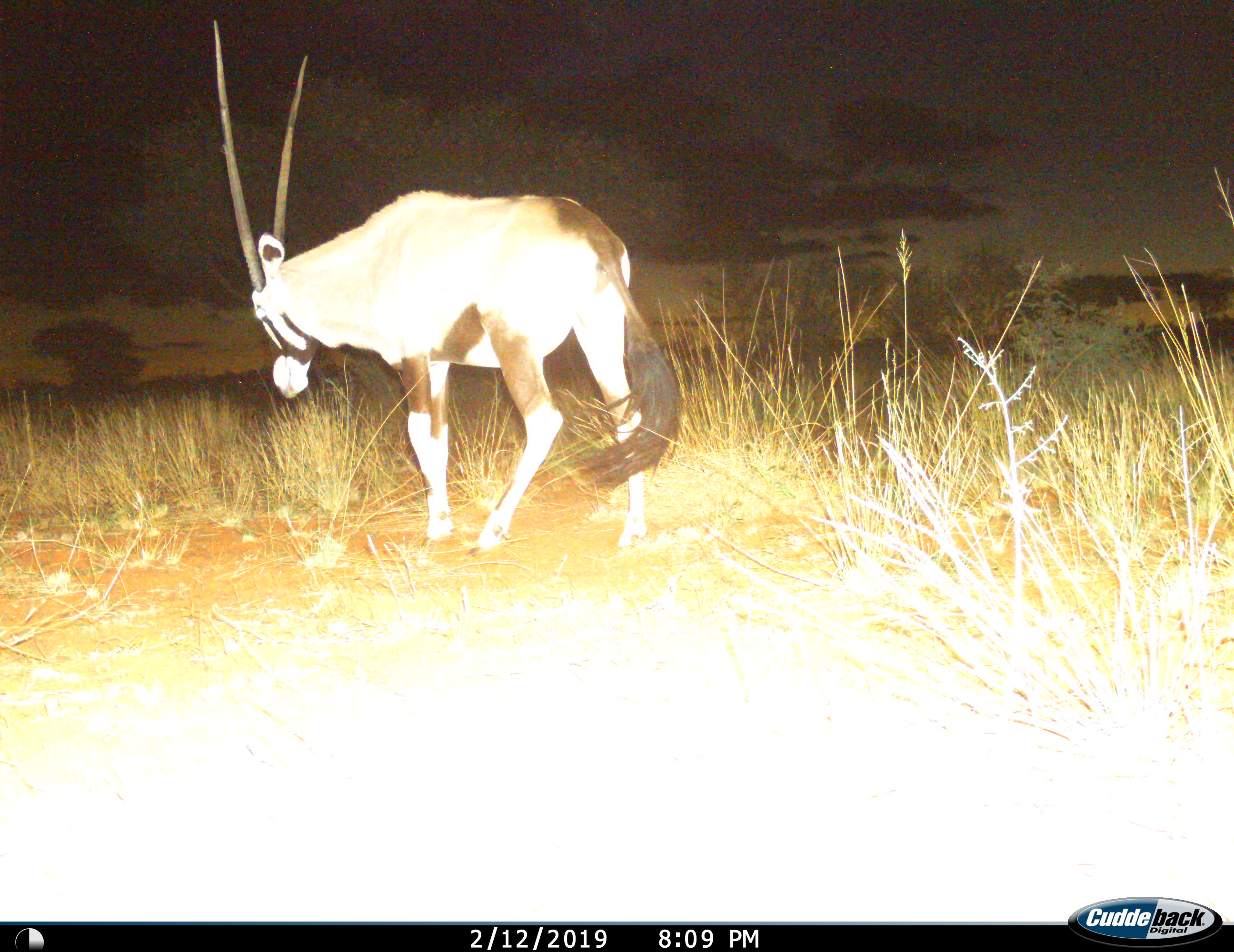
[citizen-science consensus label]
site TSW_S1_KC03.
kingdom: Animalia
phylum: Chordata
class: Mammalia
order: Artiodactyla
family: Bovidae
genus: Oryx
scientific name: Oryx gazella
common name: gemsbok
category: oryx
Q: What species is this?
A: Oryx (gemsbok) (Oryx gazella).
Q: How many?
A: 1.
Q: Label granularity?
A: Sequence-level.